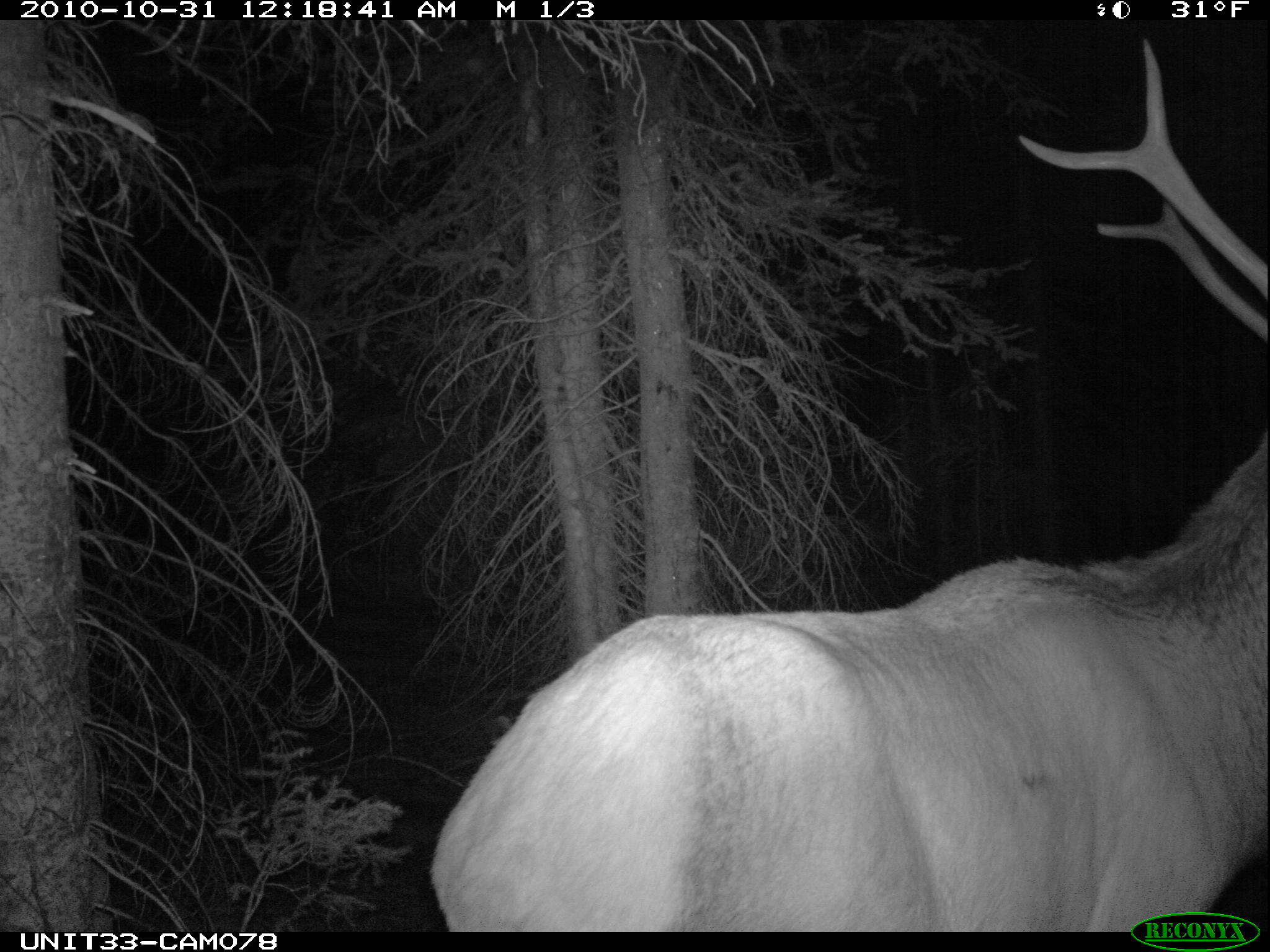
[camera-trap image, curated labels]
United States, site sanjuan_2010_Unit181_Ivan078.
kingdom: Animalia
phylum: Chordata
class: Mammalia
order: Artiodactyla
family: Cervidae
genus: Cervus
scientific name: Cervus elaphus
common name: red deer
Cervus elaphus (red deer).